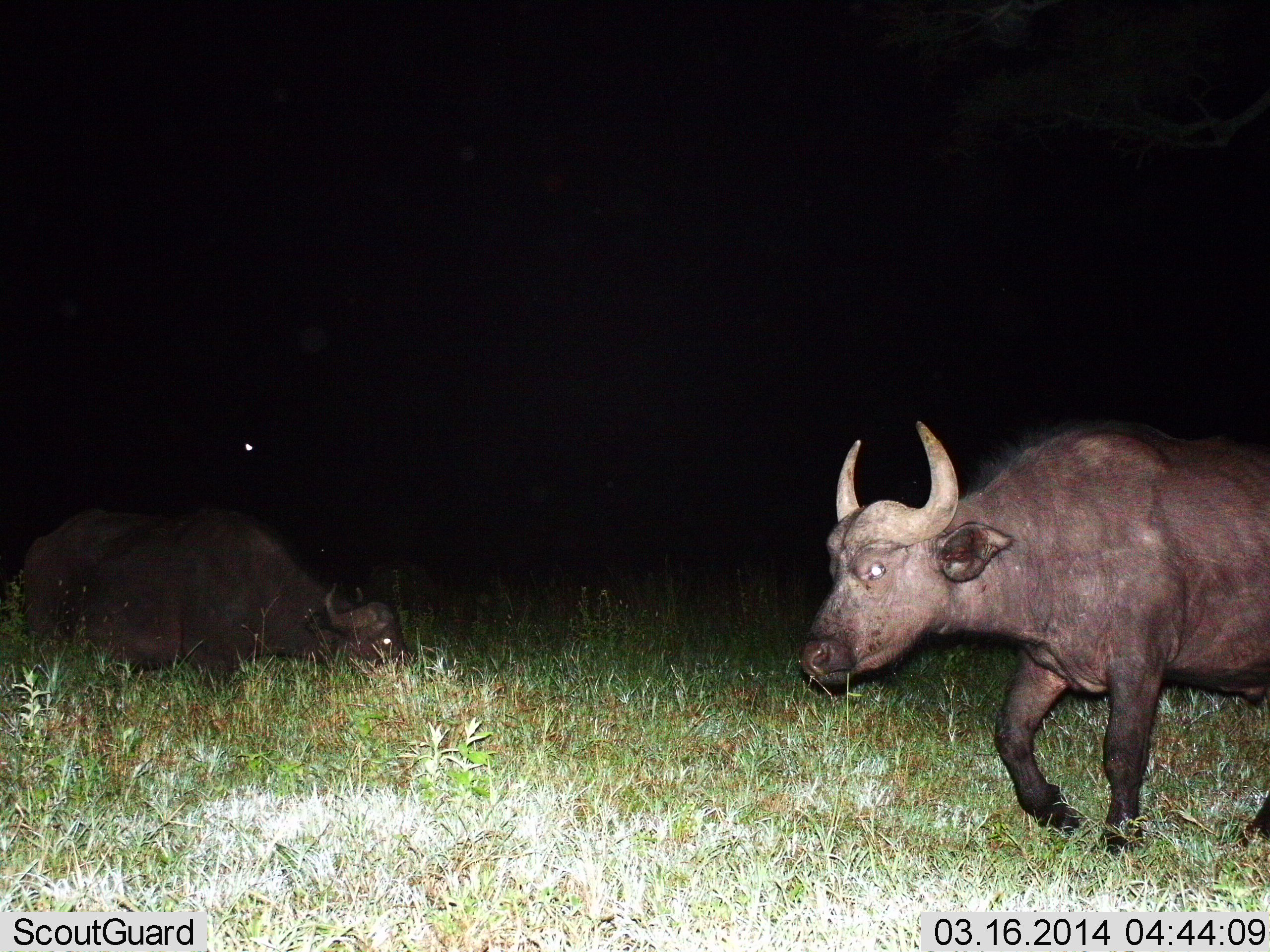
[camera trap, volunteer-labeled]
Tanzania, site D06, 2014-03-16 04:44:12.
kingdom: Animalia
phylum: Chordata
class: Mammalia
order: Artiodactyla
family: Bovidae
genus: Syncerus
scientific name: Syncerus caffer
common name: cape buffalo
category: buffalo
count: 2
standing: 40%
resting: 30%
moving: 60%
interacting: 0%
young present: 0%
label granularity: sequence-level